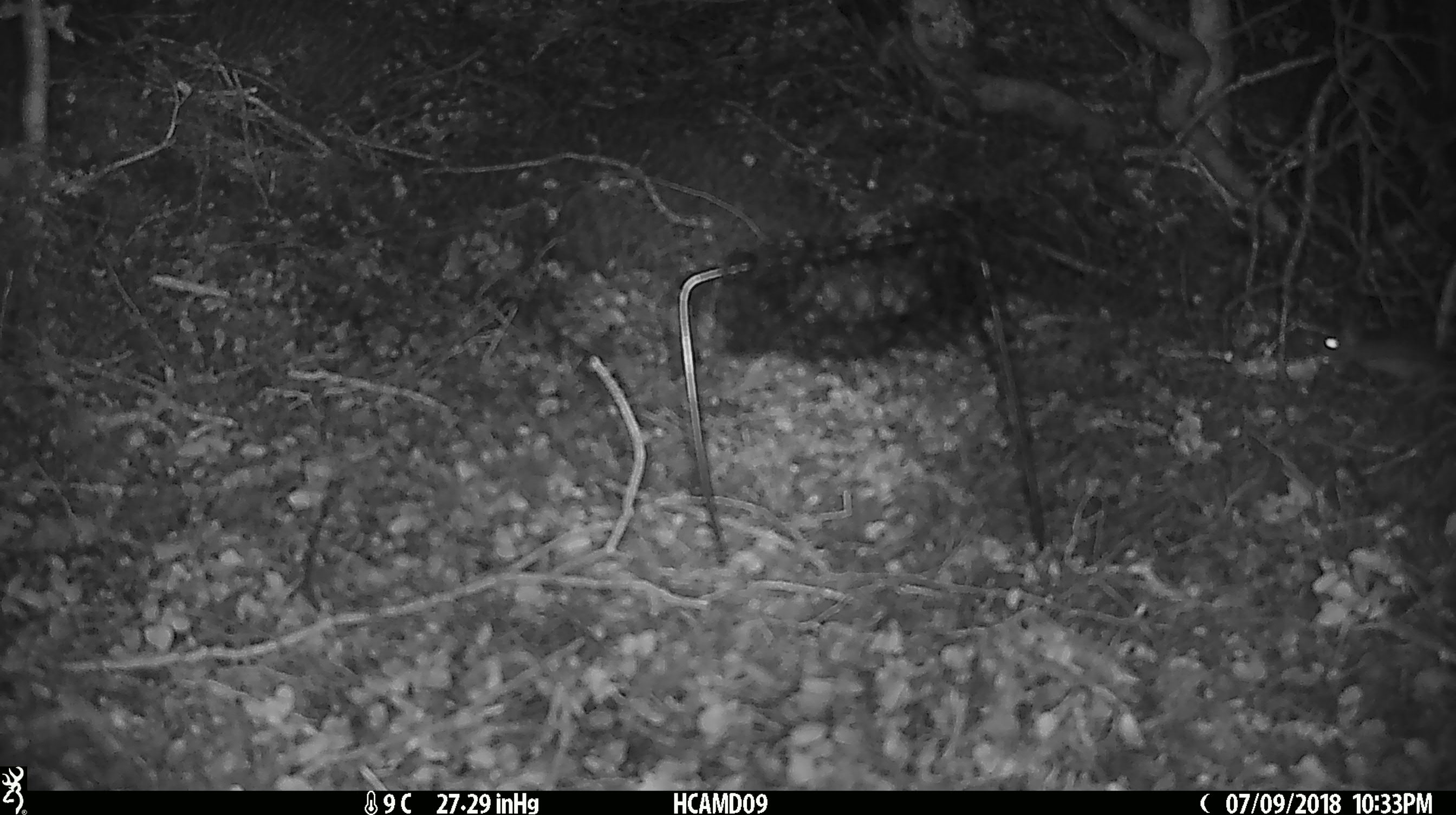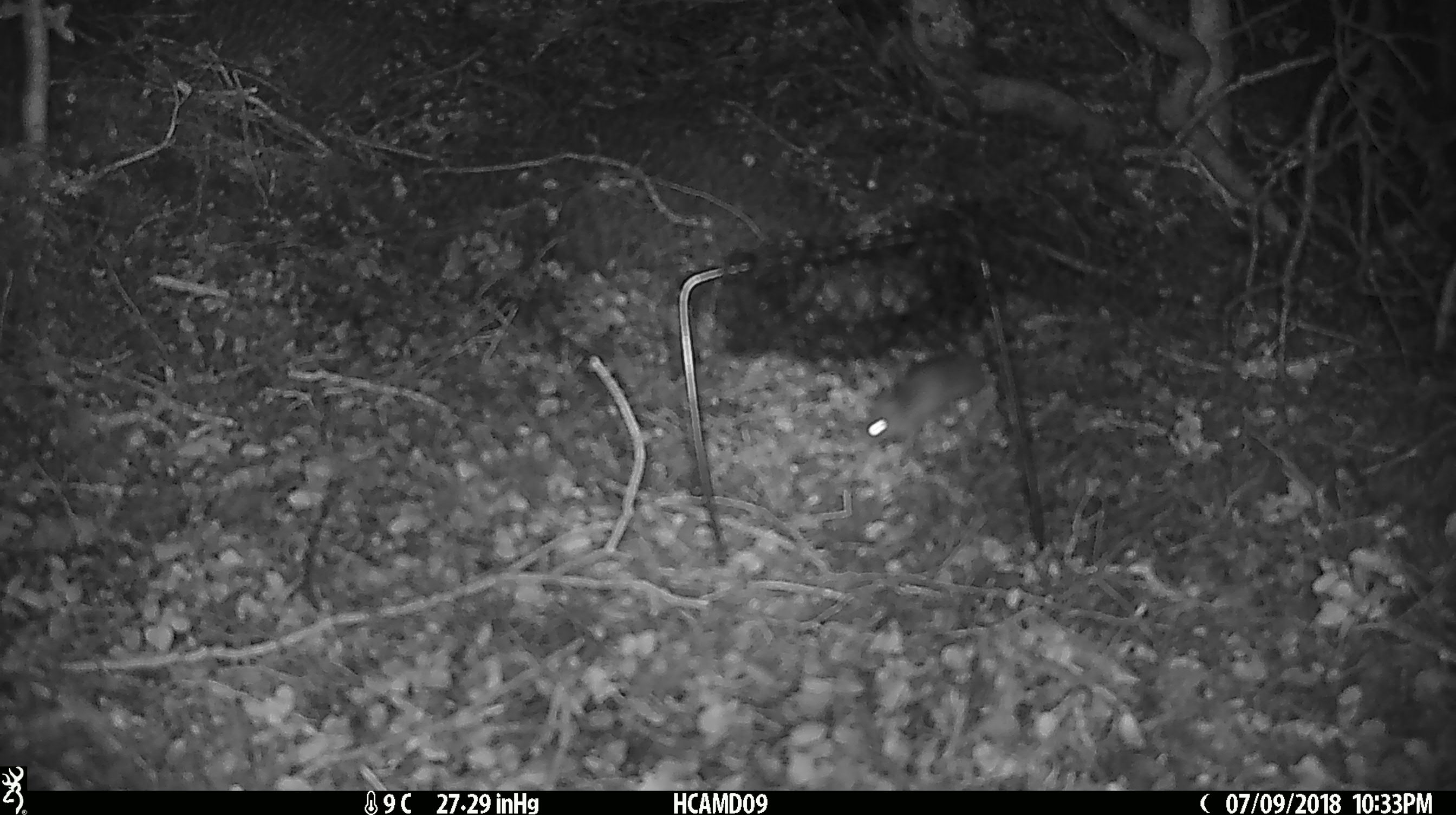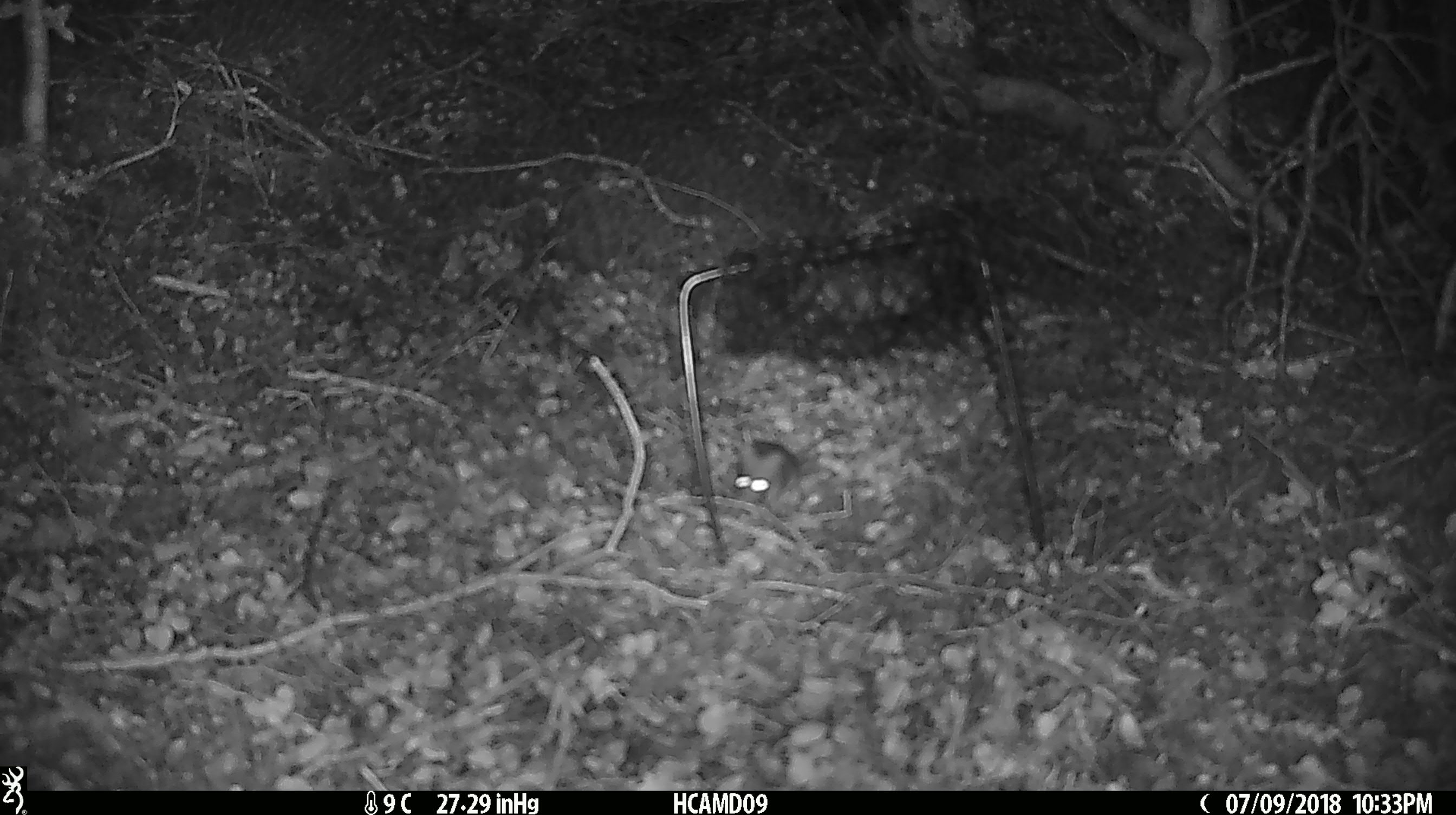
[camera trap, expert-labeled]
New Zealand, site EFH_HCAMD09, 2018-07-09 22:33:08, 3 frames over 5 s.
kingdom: Animalia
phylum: Chordata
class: Mammalia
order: Rodentia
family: Muridae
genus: Mus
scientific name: Mus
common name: mouse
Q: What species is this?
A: Mouse (Mus).